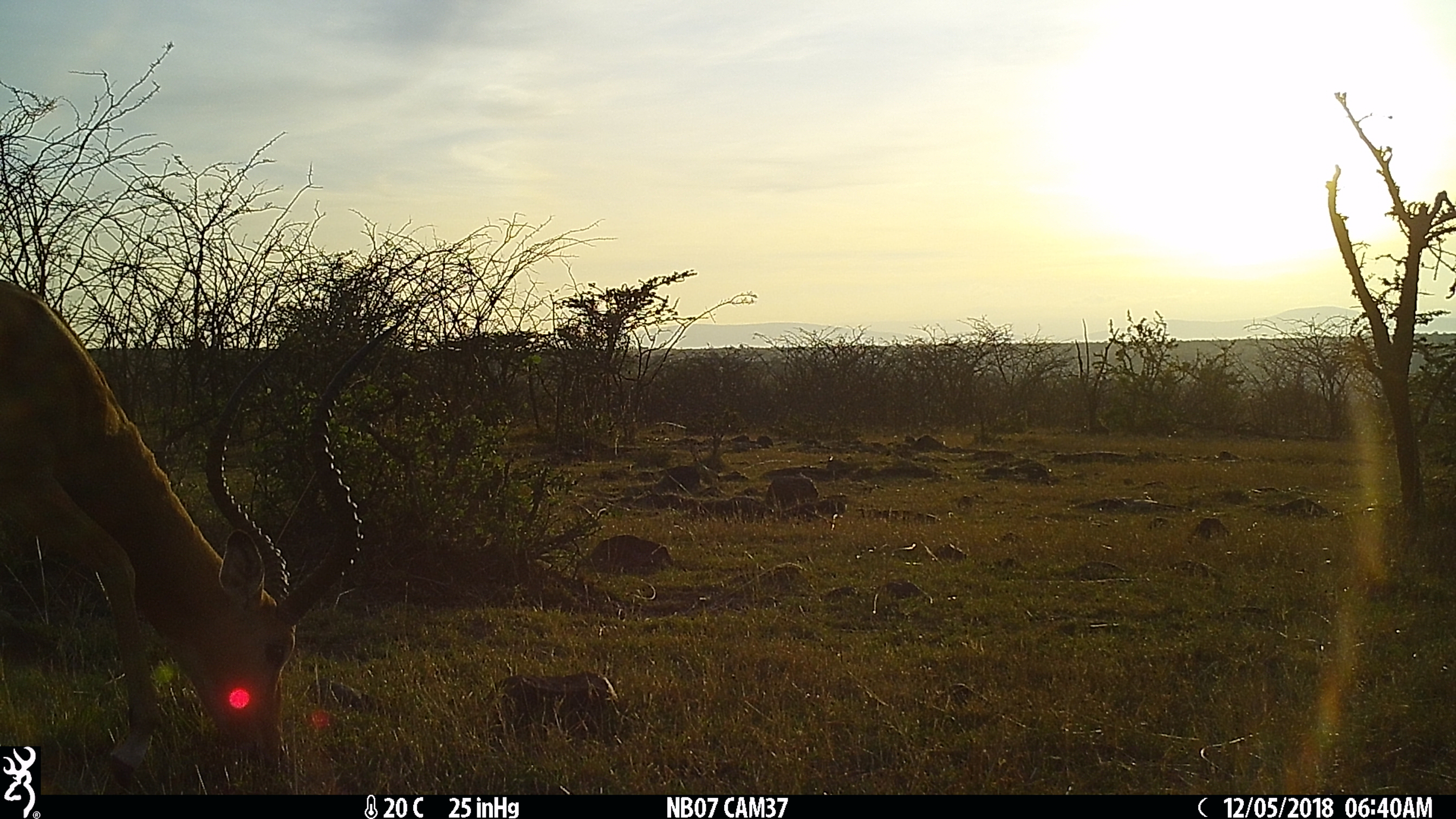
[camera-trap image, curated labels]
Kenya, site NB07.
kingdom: Animalia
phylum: Chordata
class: Mammalia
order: Artiodactyla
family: Bovidae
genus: Aepyceros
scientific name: Aepyceros melampus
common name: impala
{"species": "impala (Aepyceros melampus)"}